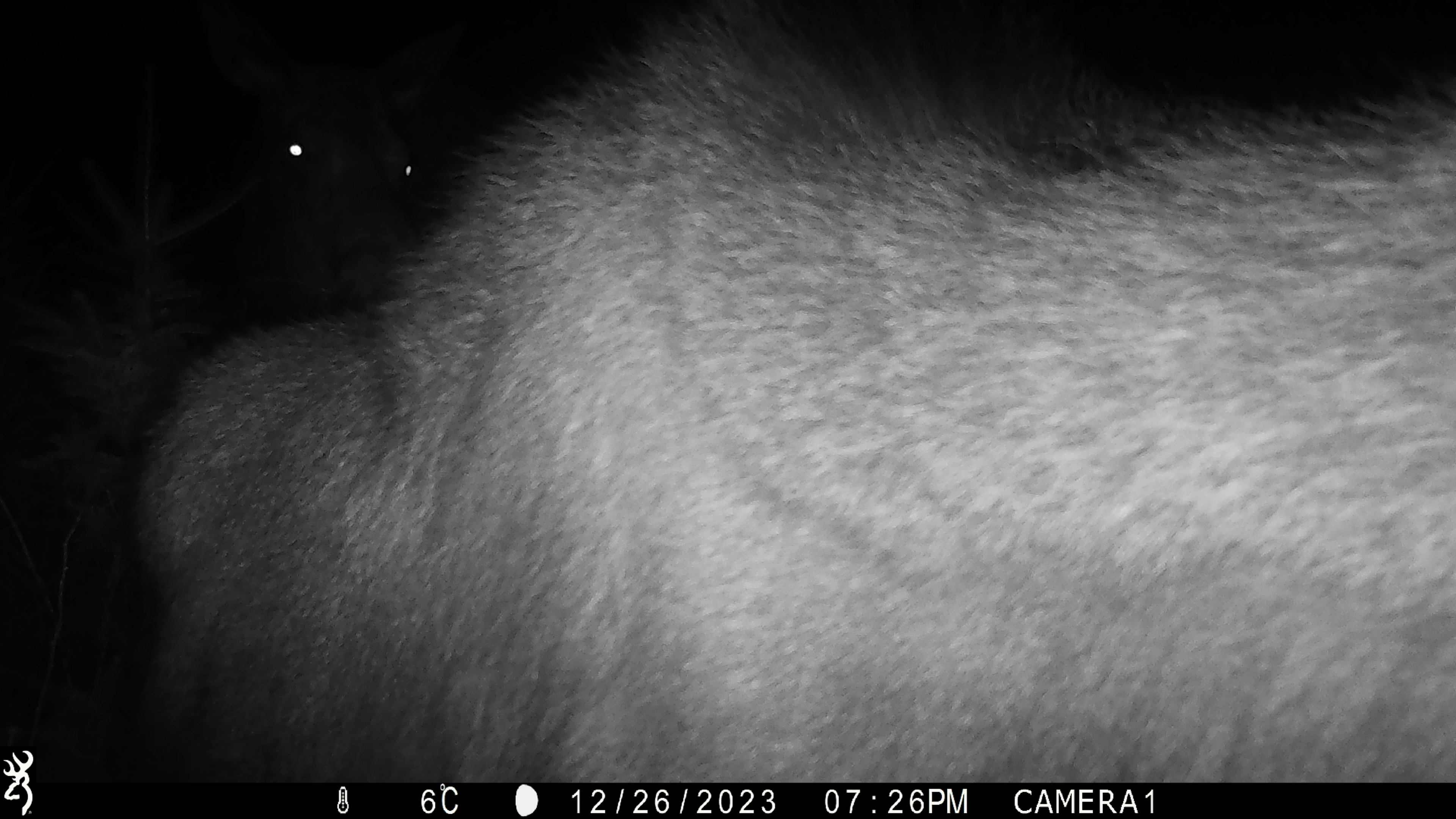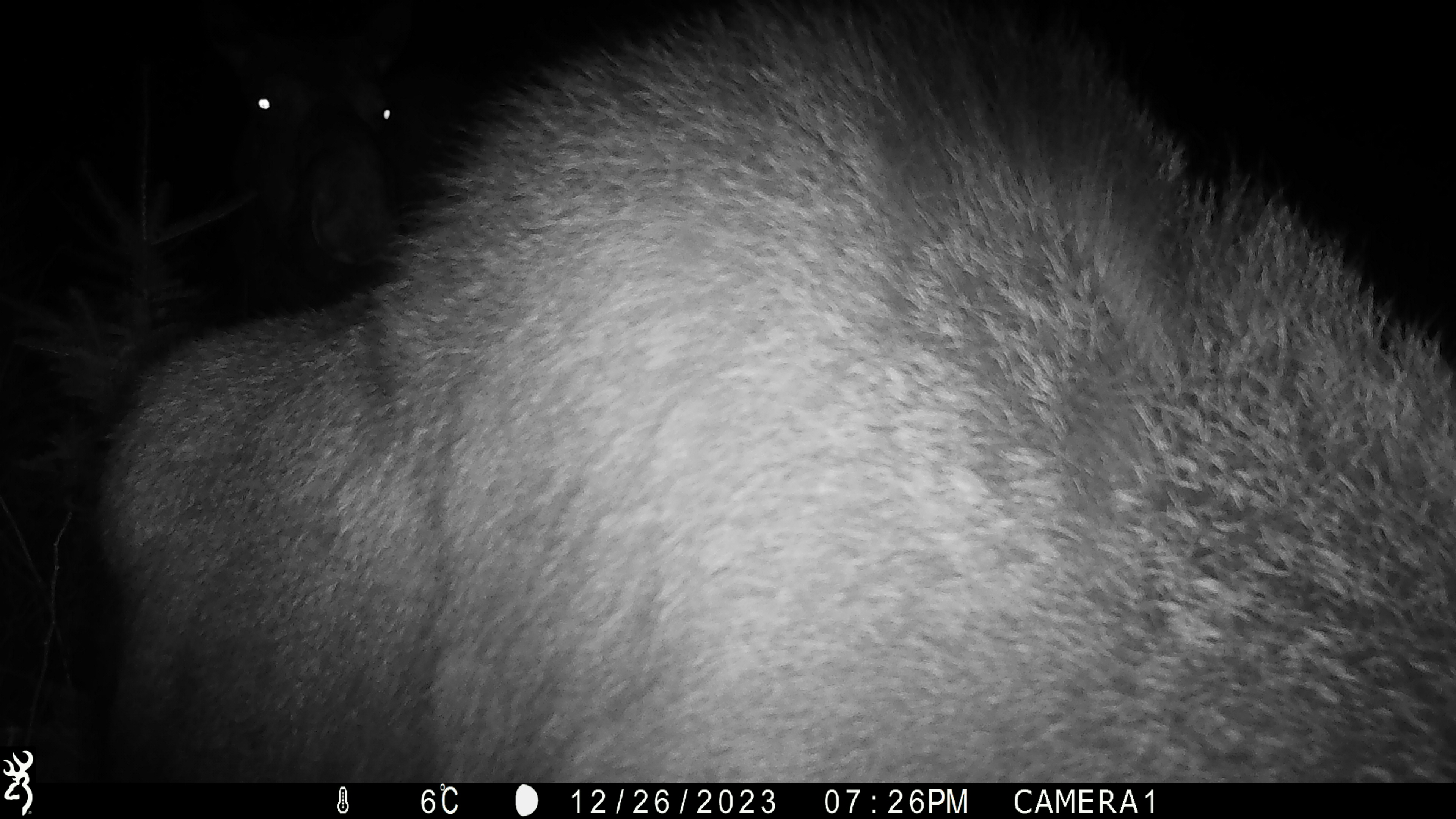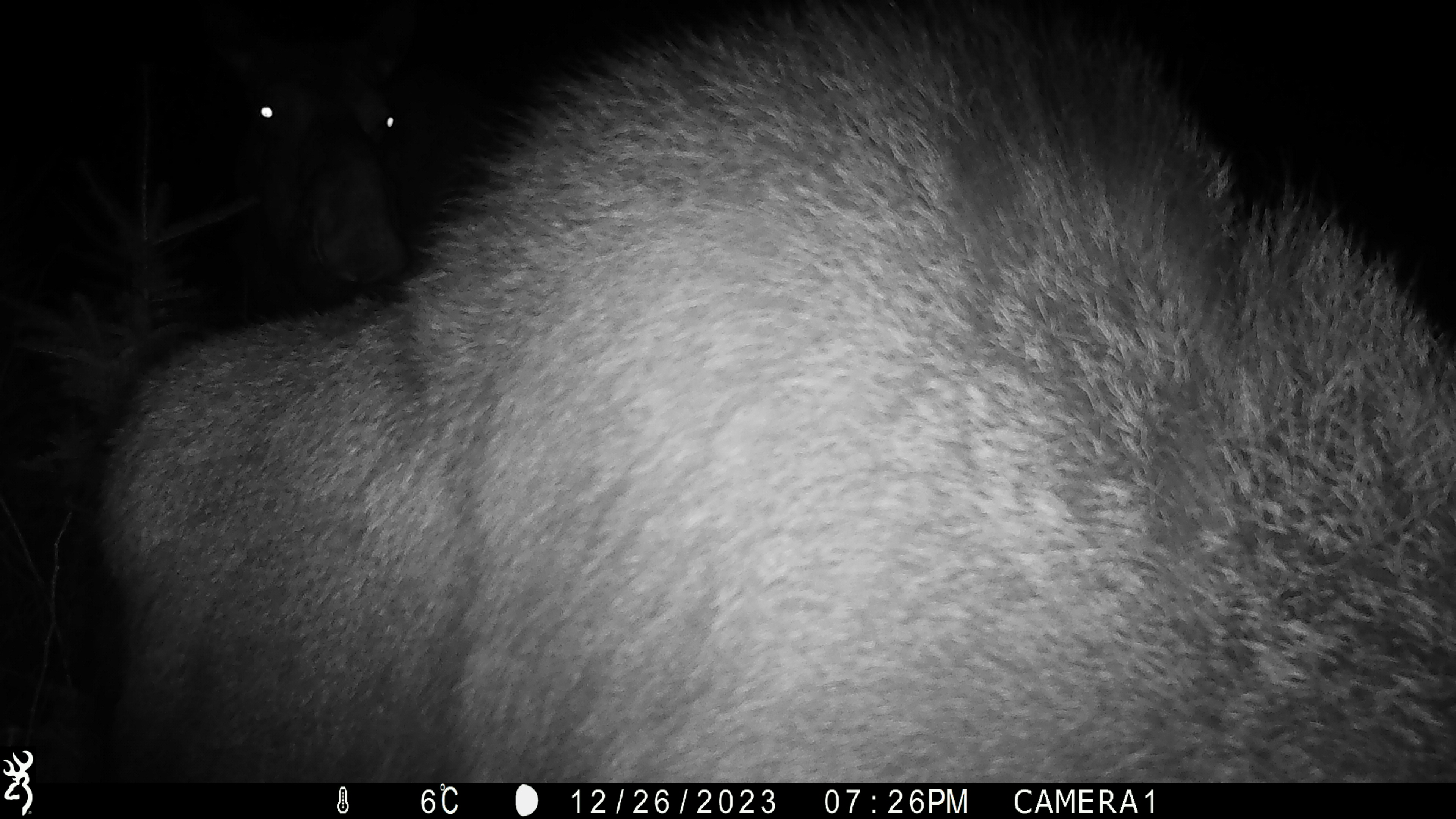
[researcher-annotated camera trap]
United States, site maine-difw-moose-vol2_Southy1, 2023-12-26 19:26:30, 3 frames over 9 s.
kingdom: Animalia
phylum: Chordata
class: Mammalia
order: Artiodactyla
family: Cervidae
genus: Alces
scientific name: Alces alces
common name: moose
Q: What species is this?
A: Moose (Alces alces).